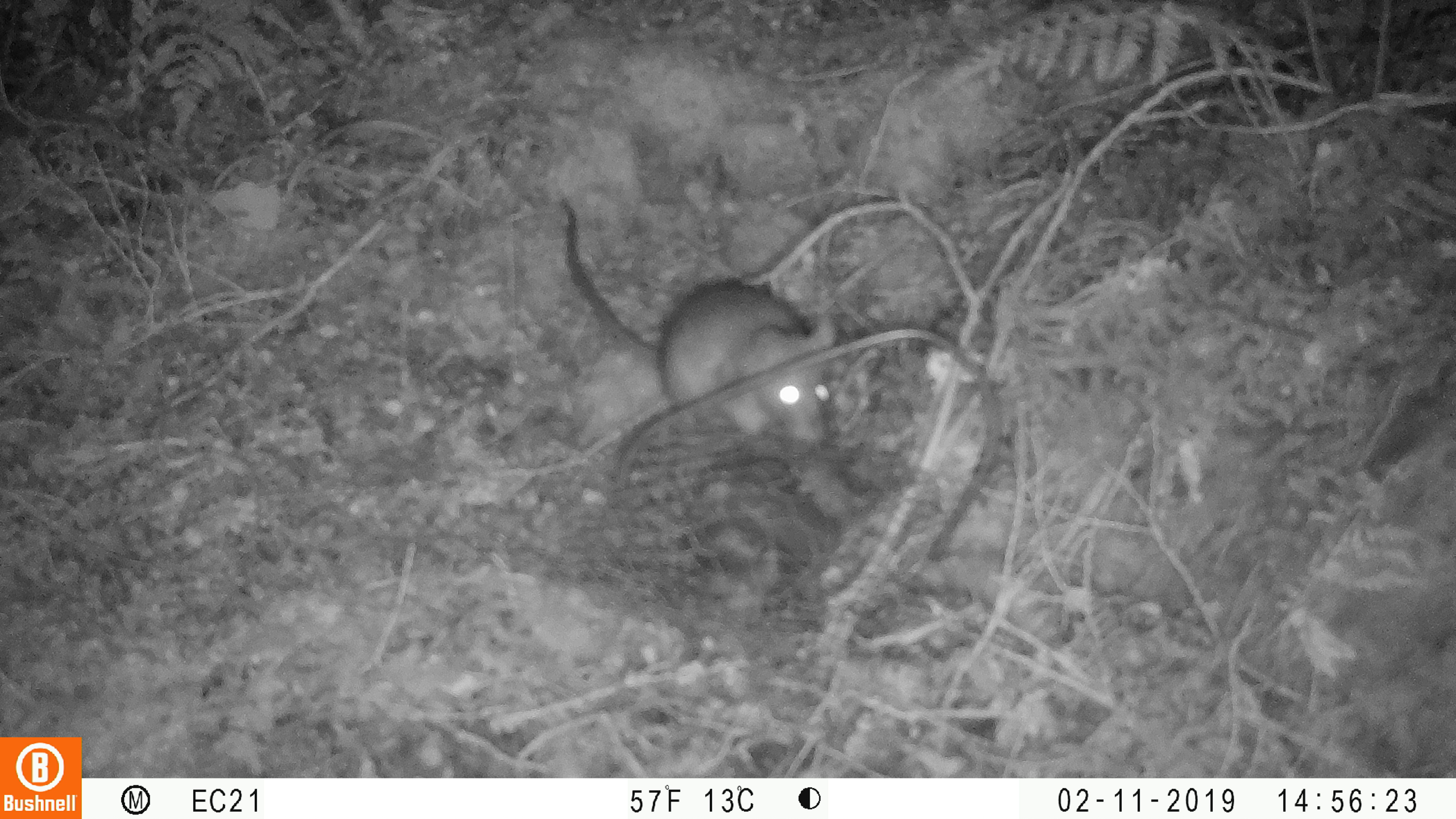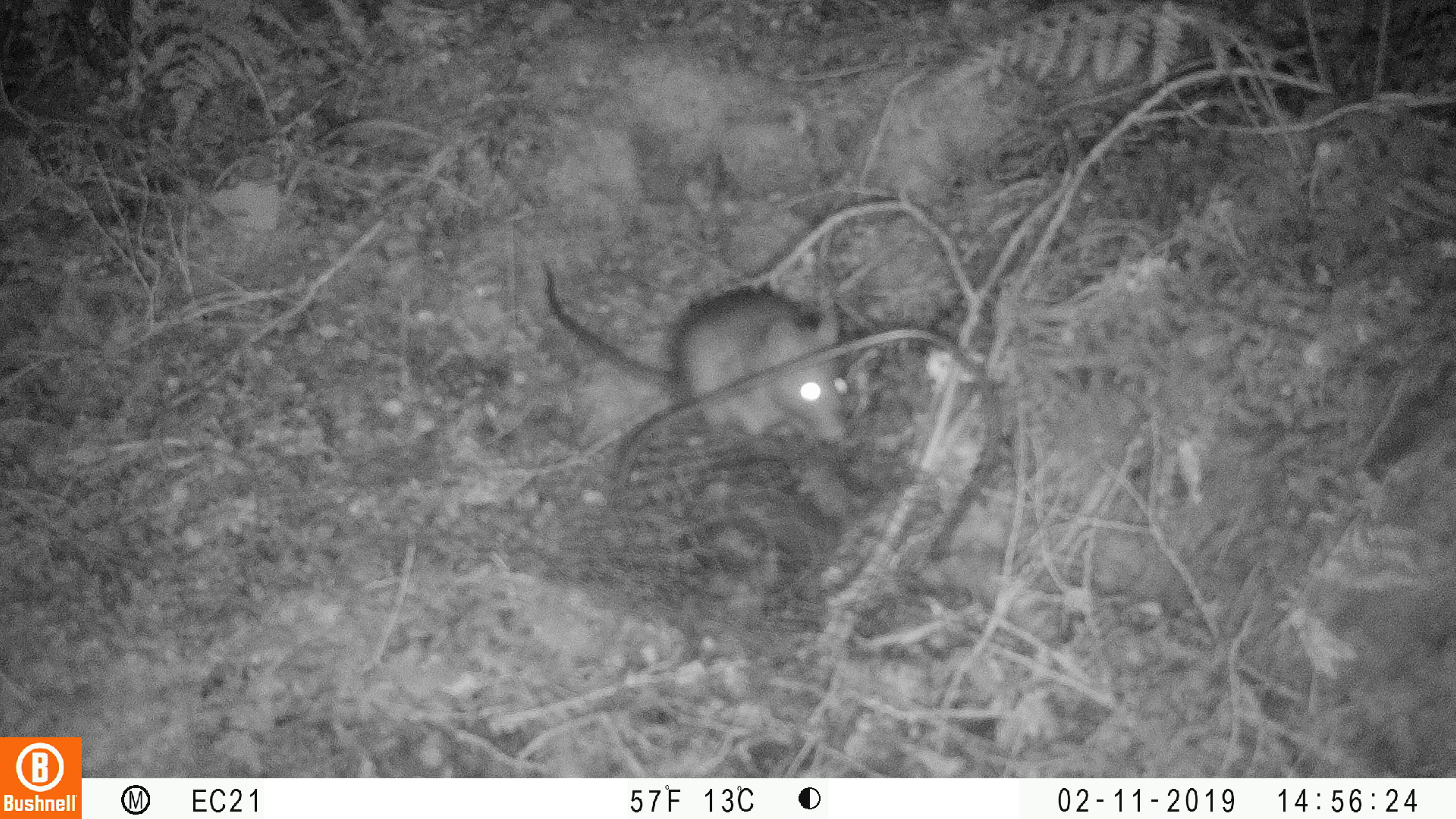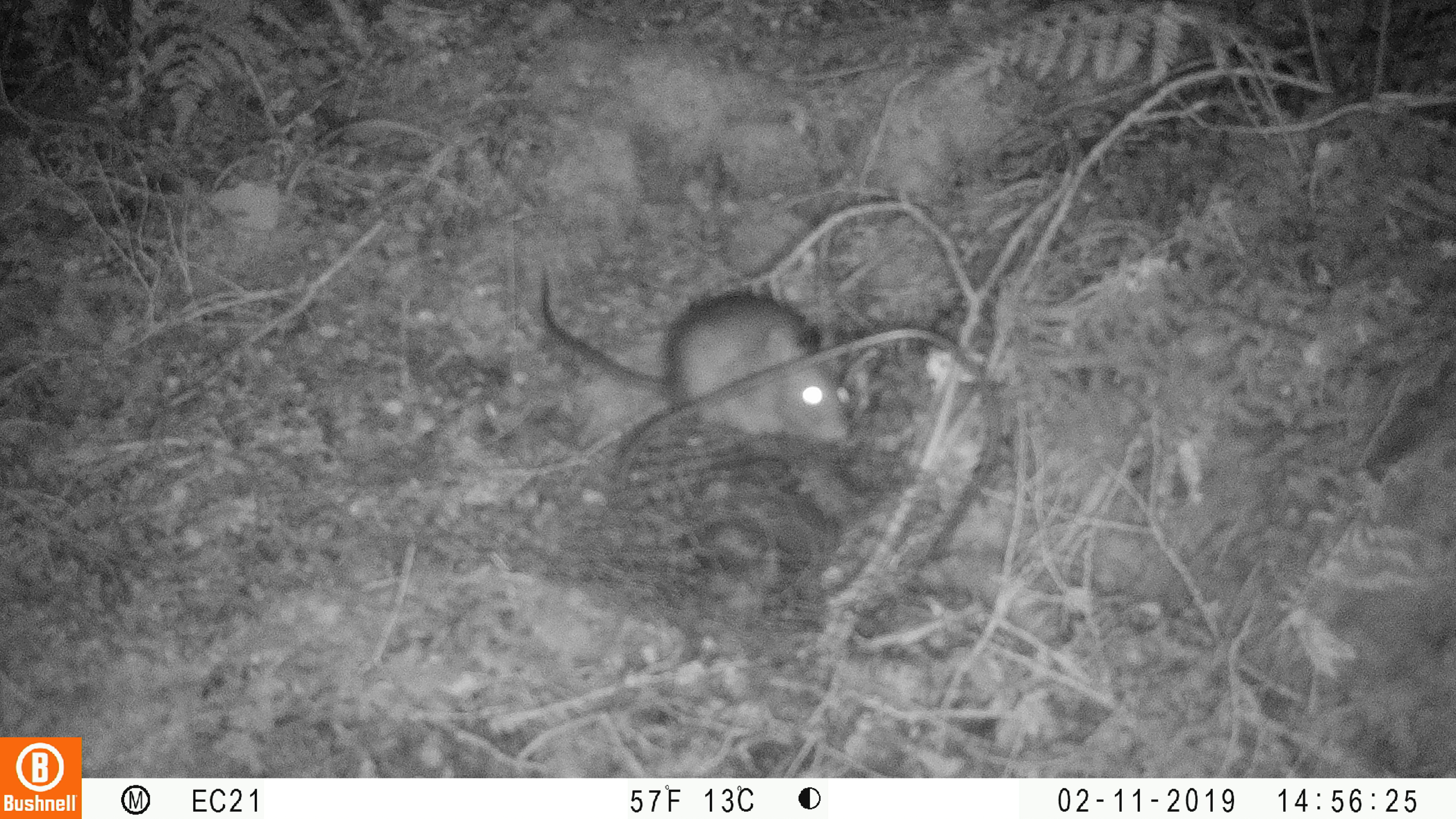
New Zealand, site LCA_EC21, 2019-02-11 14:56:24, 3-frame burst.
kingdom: Animalia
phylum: Chordata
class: Mammalia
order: Rodentia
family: Muridae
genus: Rattus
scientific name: Rattus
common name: rat